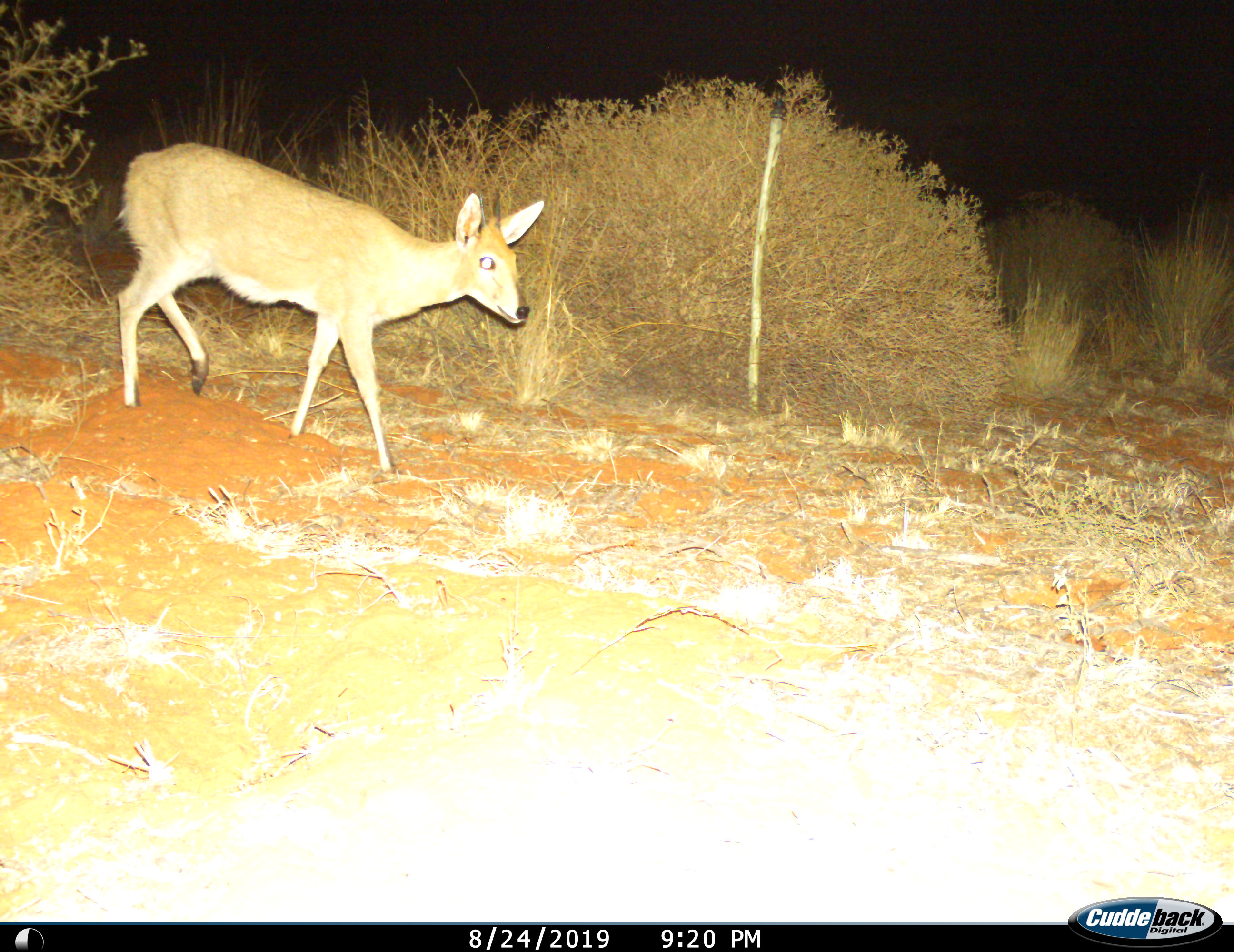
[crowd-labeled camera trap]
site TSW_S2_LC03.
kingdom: Animalia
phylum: Chordata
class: Mammalia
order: Artiodactyla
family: Bovidae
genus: Sylvicapra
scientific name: Sylvicapra grimmia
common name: common duiker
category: duikercommongrey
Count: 1.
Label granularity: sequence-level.